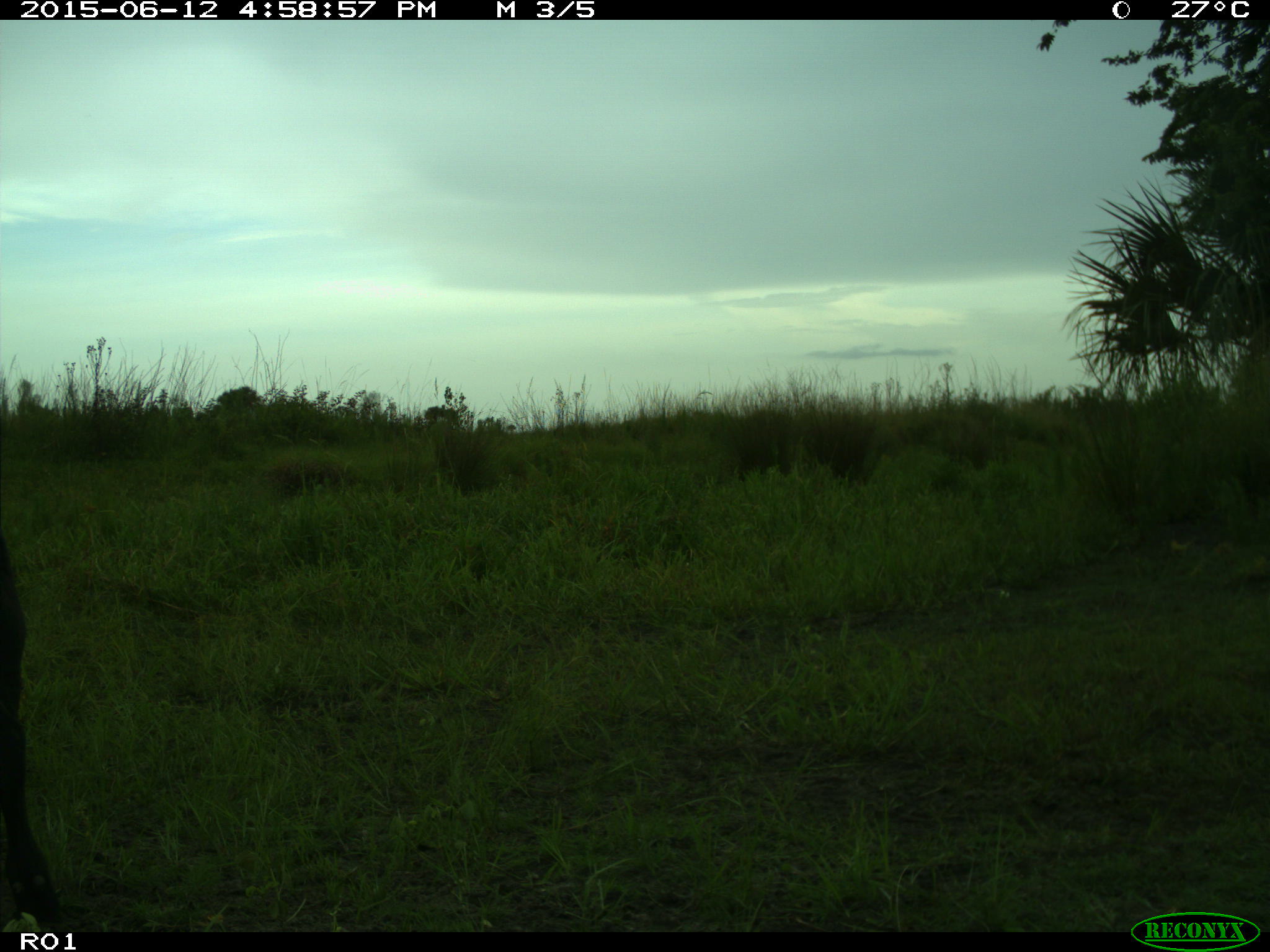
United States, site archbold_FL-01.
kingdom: Animalia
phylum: Chordata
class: Mammalia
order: Artiodactyla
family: Bovidae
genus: Bos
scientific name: Bos taurus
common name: domestic cow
Bos taurus (domestic cow).